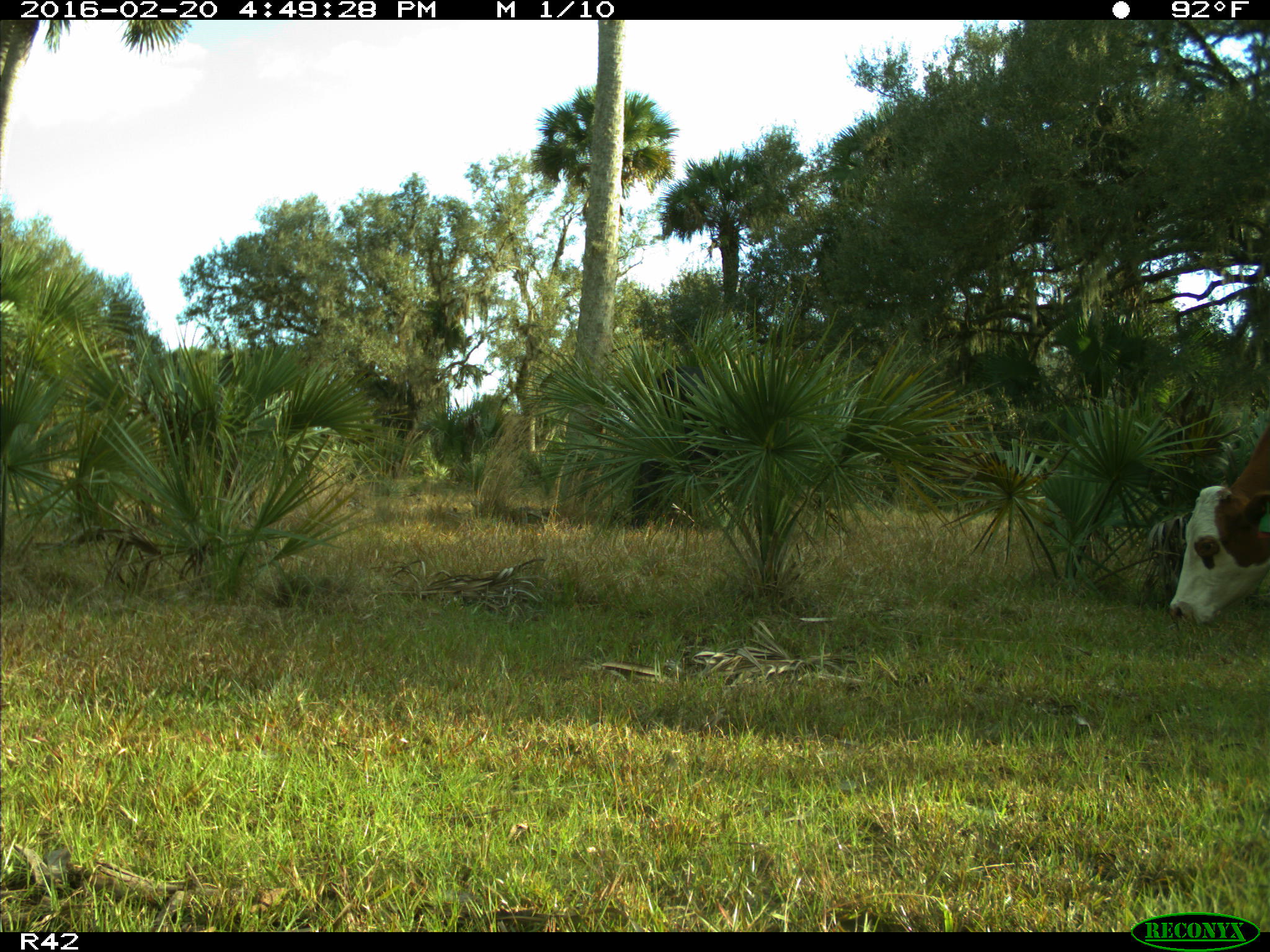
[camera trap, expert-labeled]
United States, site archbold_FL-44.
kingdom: Animalia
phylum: Chordata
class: Mammalia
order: Artiodactyla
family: Bovidae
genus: Bos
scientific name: Bos taurus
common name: domestic cow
Bos taurus (domestic cow).